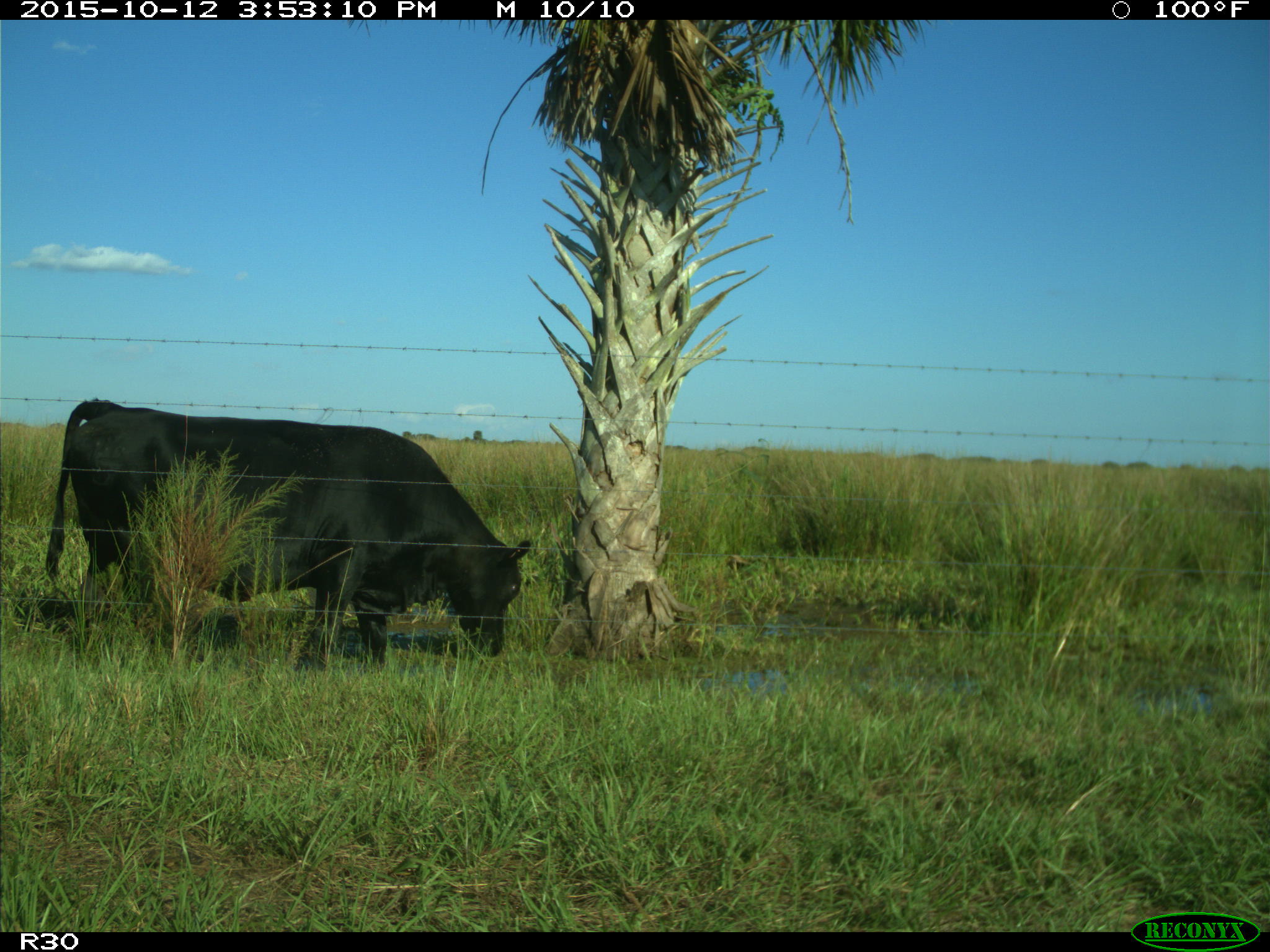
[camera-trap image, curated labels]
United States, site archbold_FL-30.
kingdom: Animalia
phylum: Chordata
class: Mammalia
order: Artiodactyla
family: Bovidae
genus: Bos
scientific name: Bos taurus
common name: domestic cow